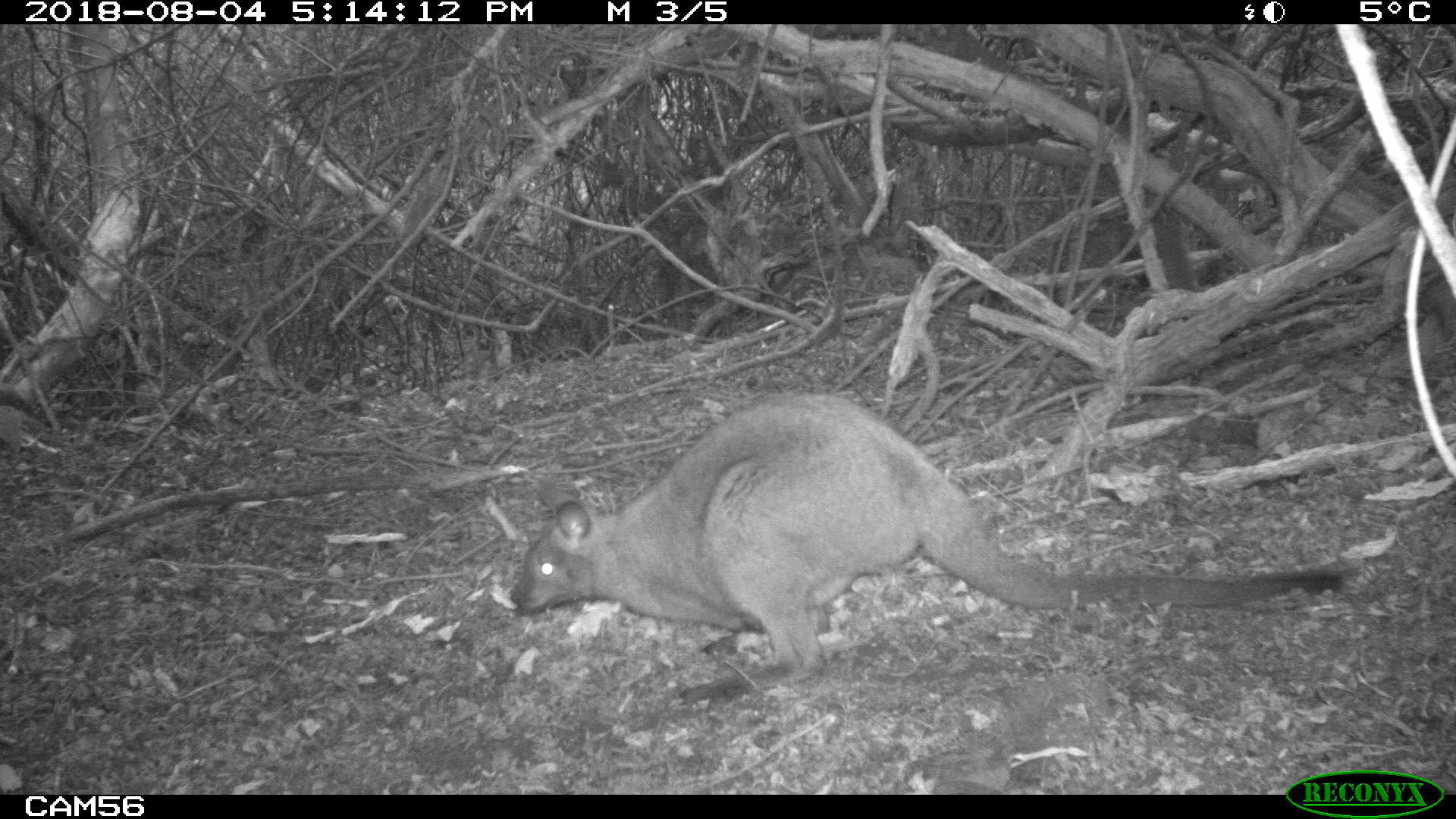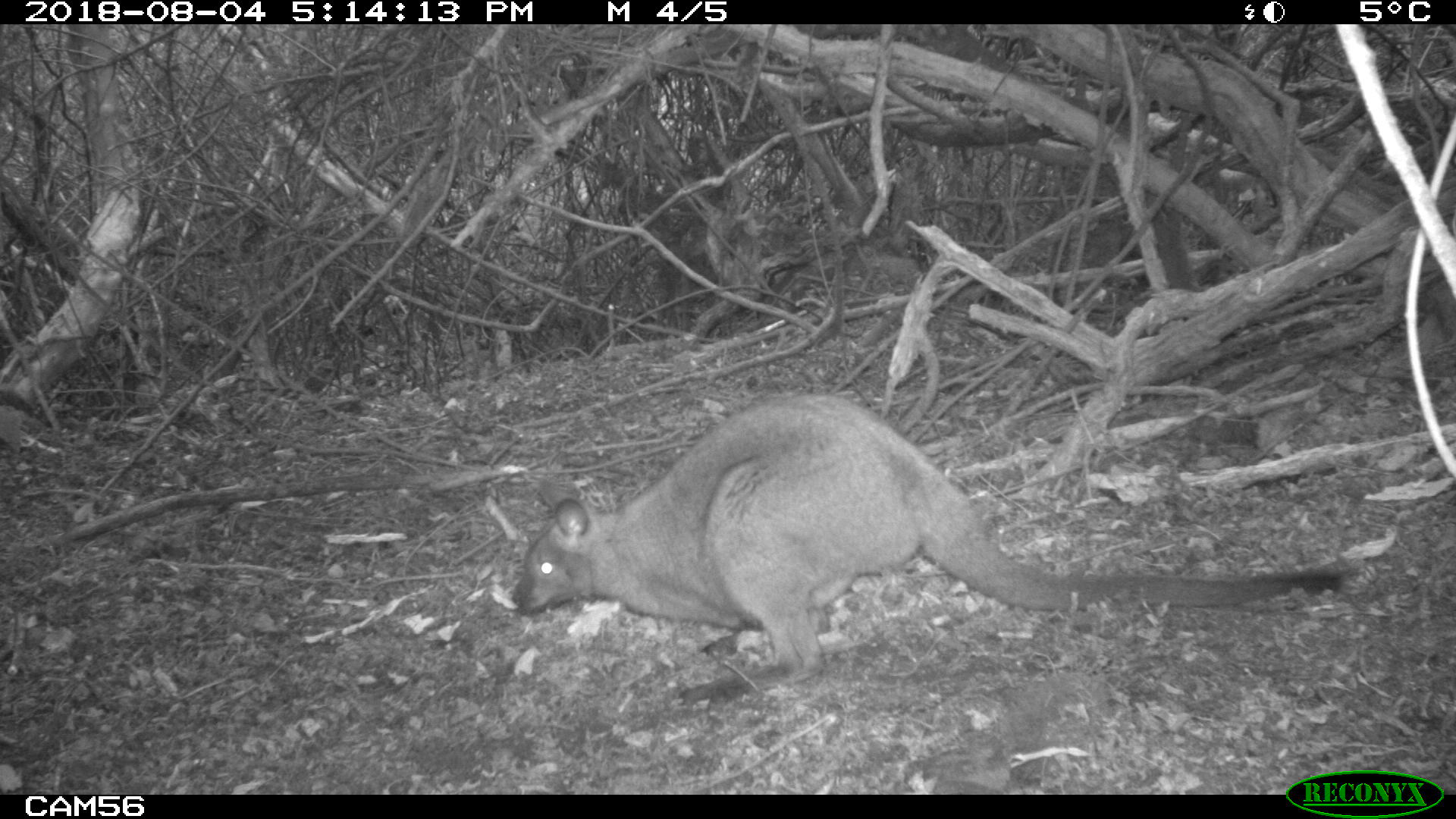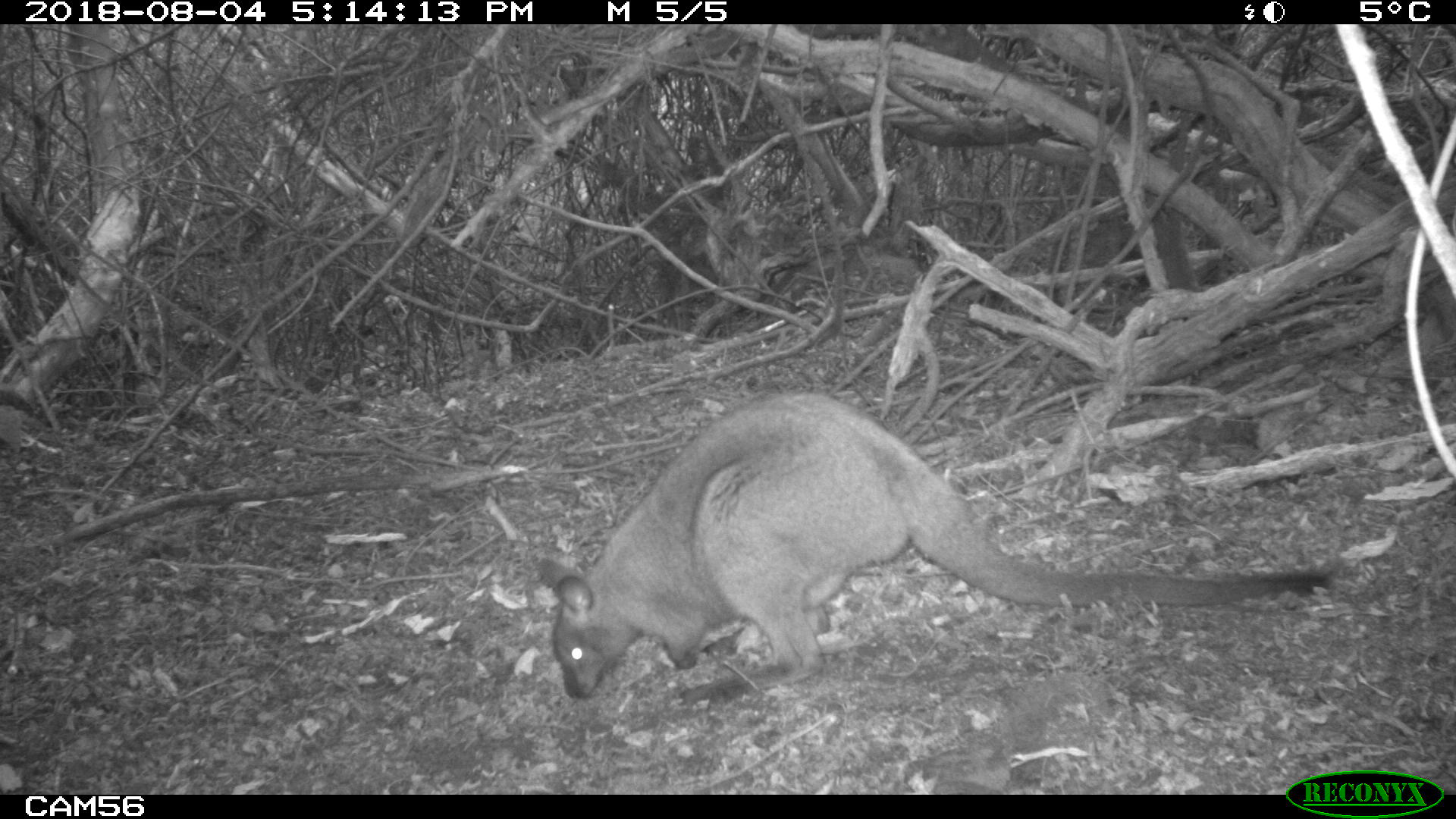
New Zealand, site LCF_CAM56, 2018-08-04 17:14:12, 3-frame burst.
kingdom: Animalia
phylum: Chordata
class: Mammalia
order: Diprotodontia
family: Macropodidae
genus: Notamacropus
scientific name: Notamacropus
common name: wallaby